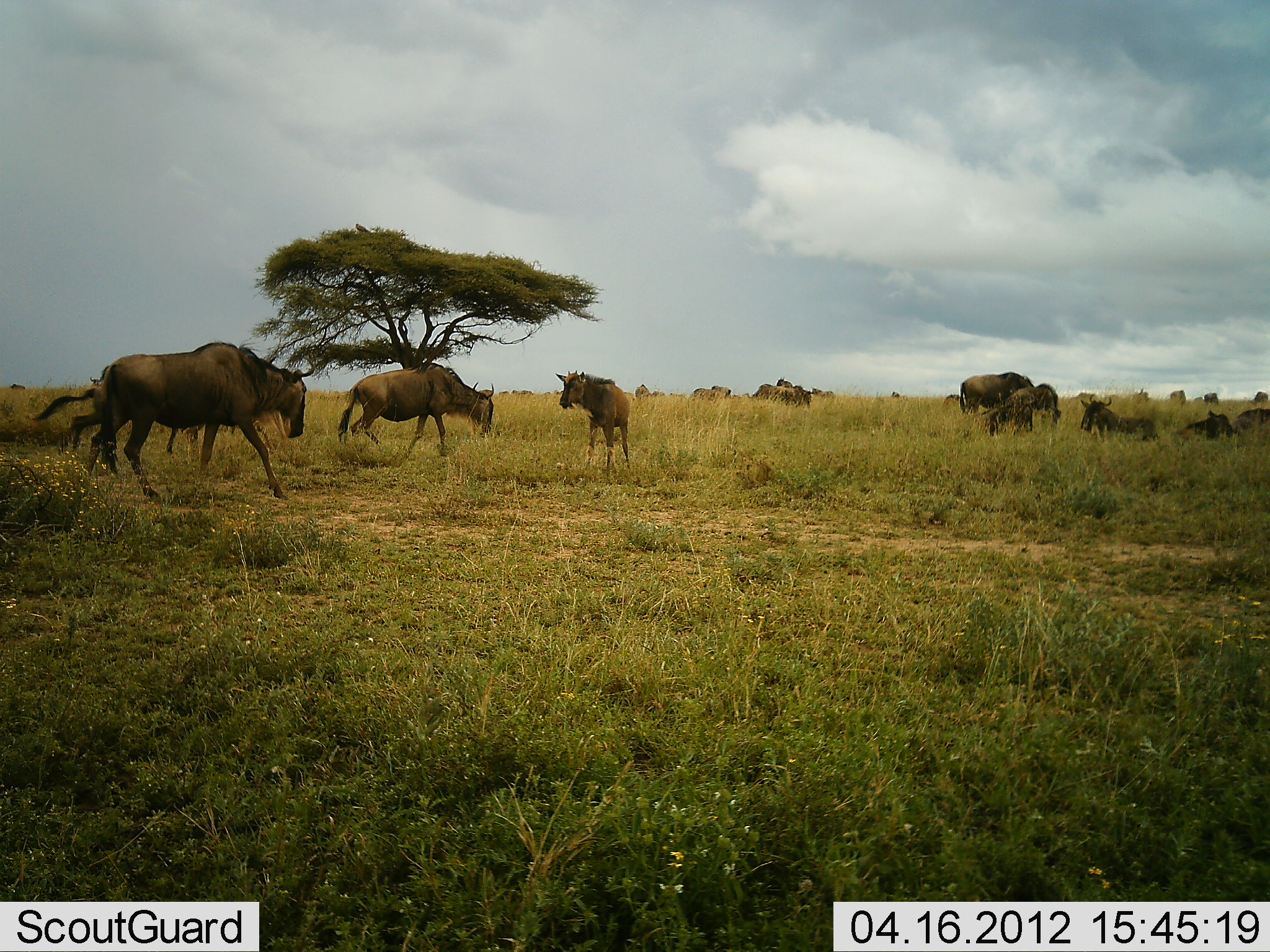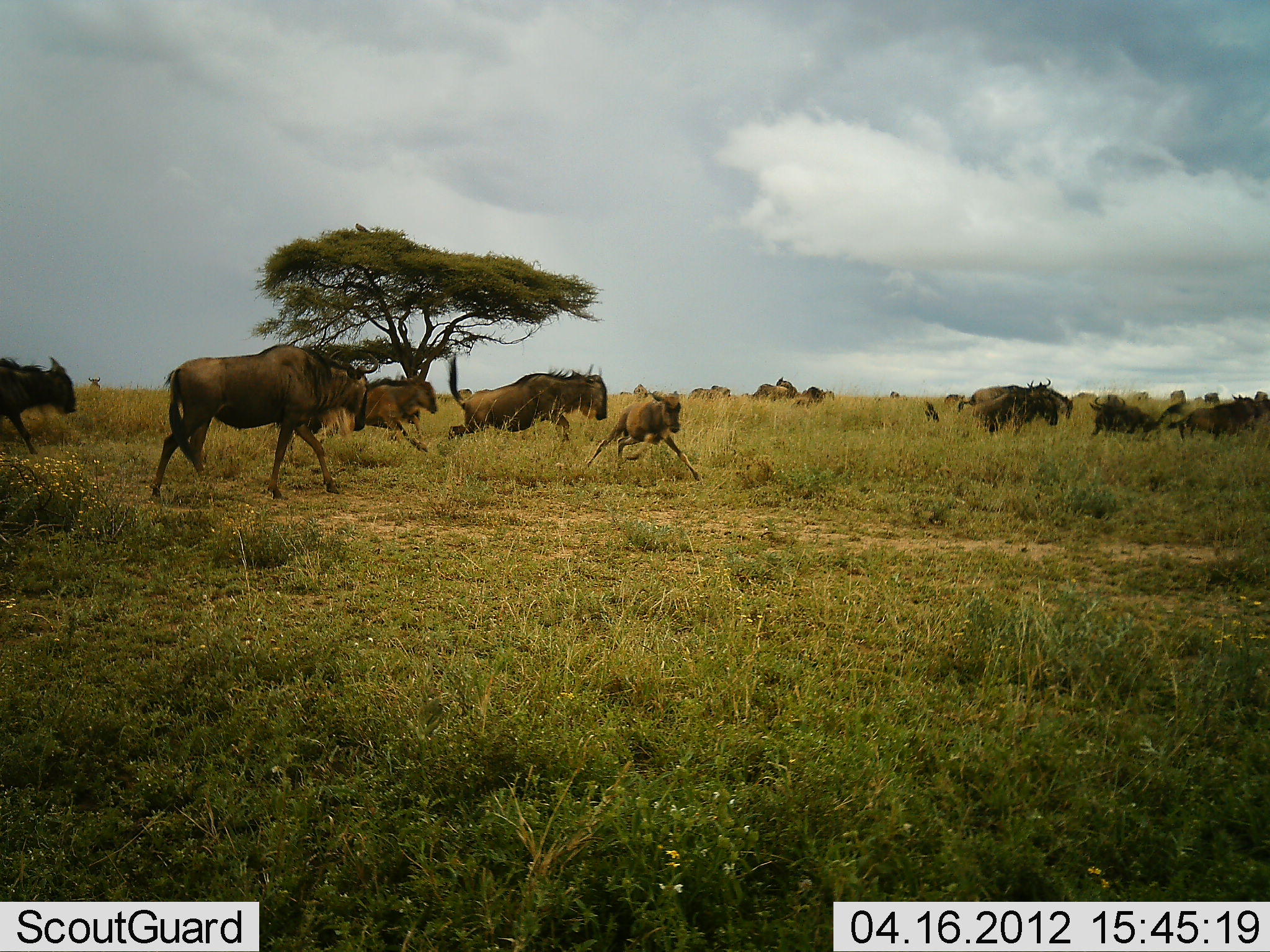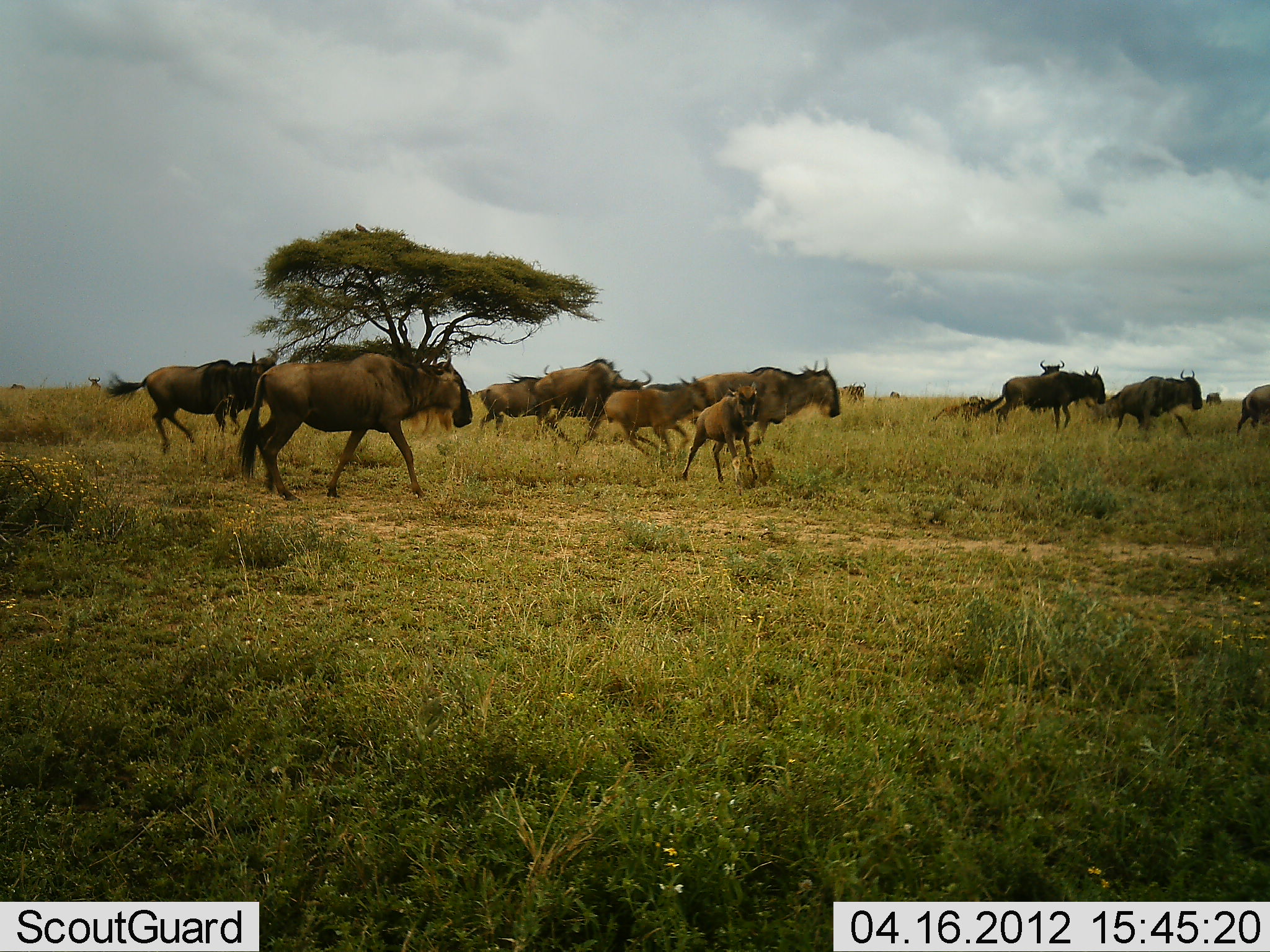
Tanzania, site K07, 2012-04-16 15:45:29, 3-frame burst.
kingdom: Animalia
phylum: Chordata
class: Mammalia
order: Artiodactyla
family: Bovidae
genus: Connochaetes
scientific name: Connochaetes taurinus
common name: blue wildebeest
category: wildebeest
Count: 11-50.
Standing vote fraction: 12%.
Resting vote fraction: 6%.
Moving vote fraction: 100%.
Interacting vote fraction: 6%.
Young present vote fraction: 56%.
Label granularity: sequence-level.